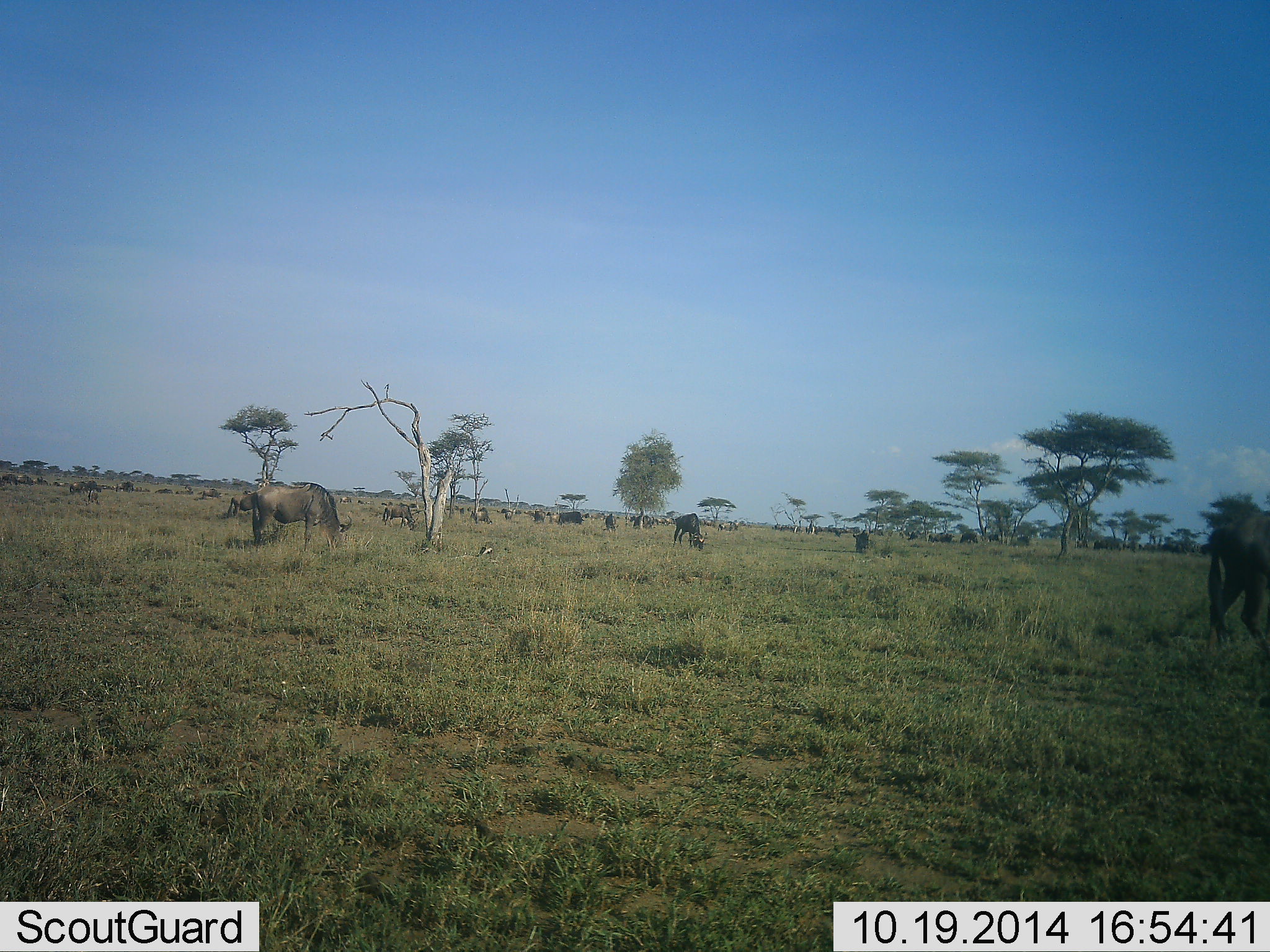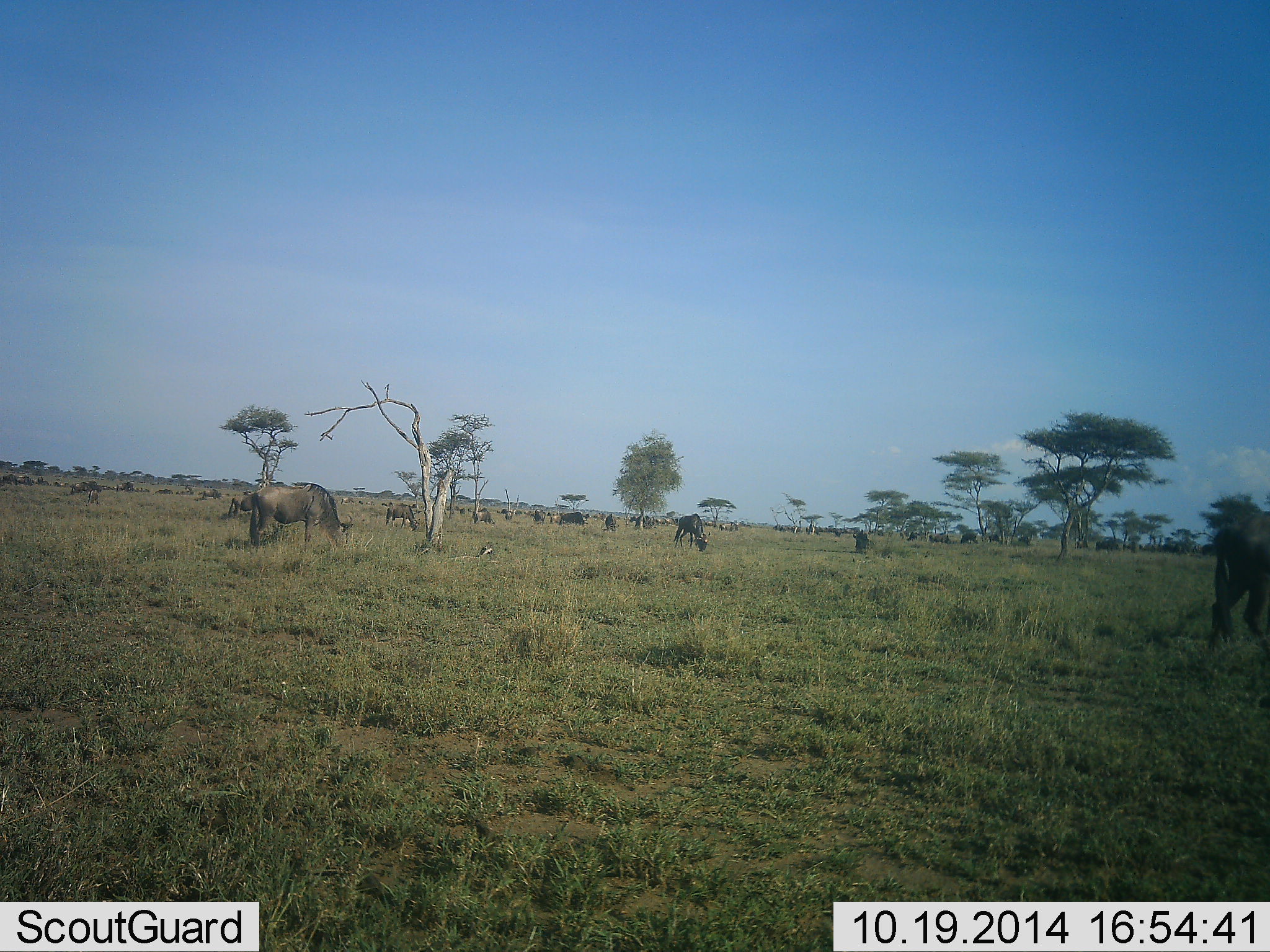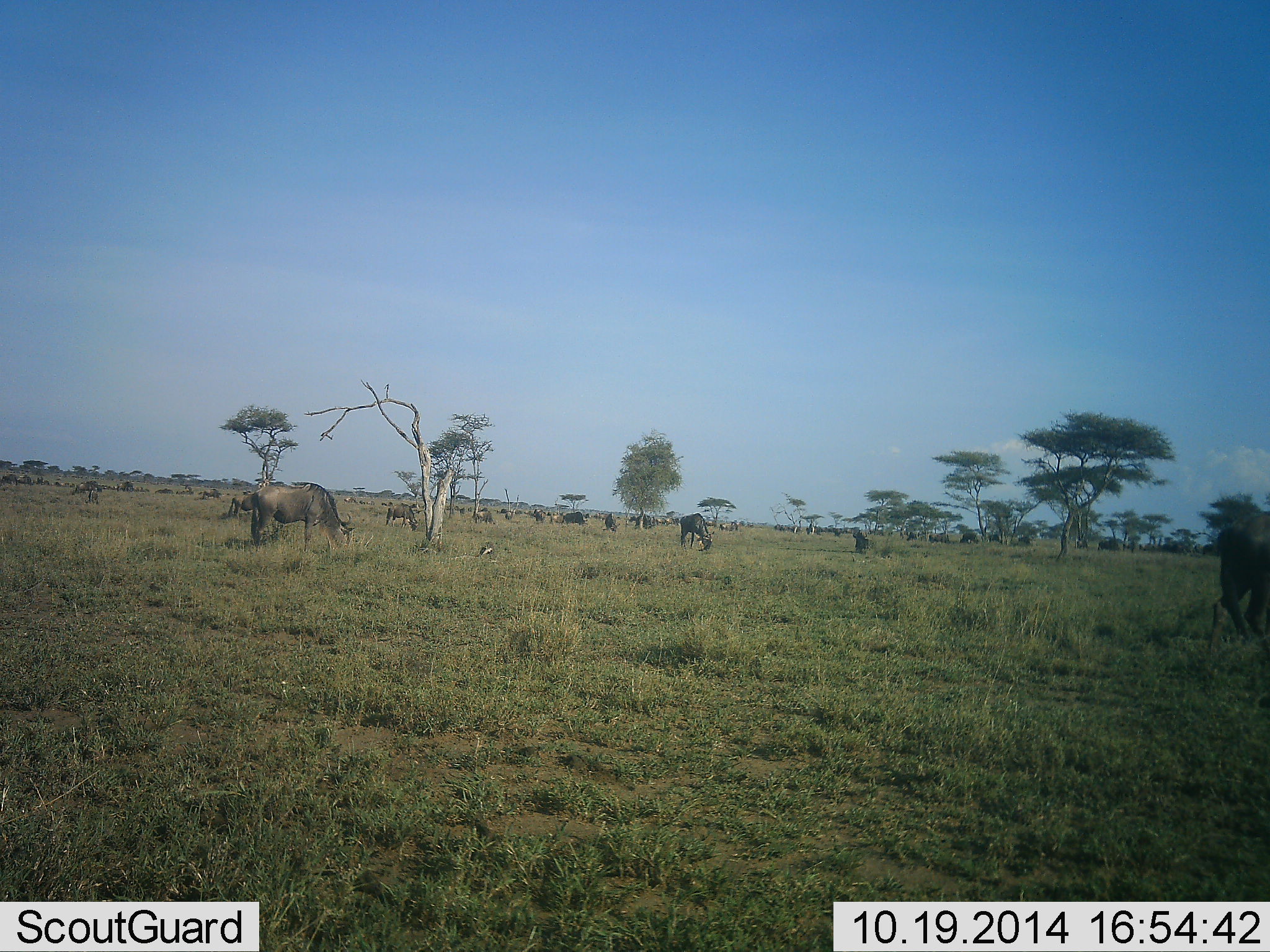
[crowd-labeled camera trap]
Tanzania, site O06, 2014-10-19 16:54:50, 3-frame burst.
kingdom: Animalia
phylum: Chordata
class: Mammalia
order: Artiodactyla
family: Bovidae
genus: Connochaetes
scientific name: Connochaetes taurinus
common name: blue wildebeest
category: wildebeest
Wildebeest (blue wildebeest) (Connochaetes taurinus), count 51+. Behavior (volunteer vote fractions): standing 40%, resting 0%, moving 30%, interacting 0%. Young present (vote fraction): 0%. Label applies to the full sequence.